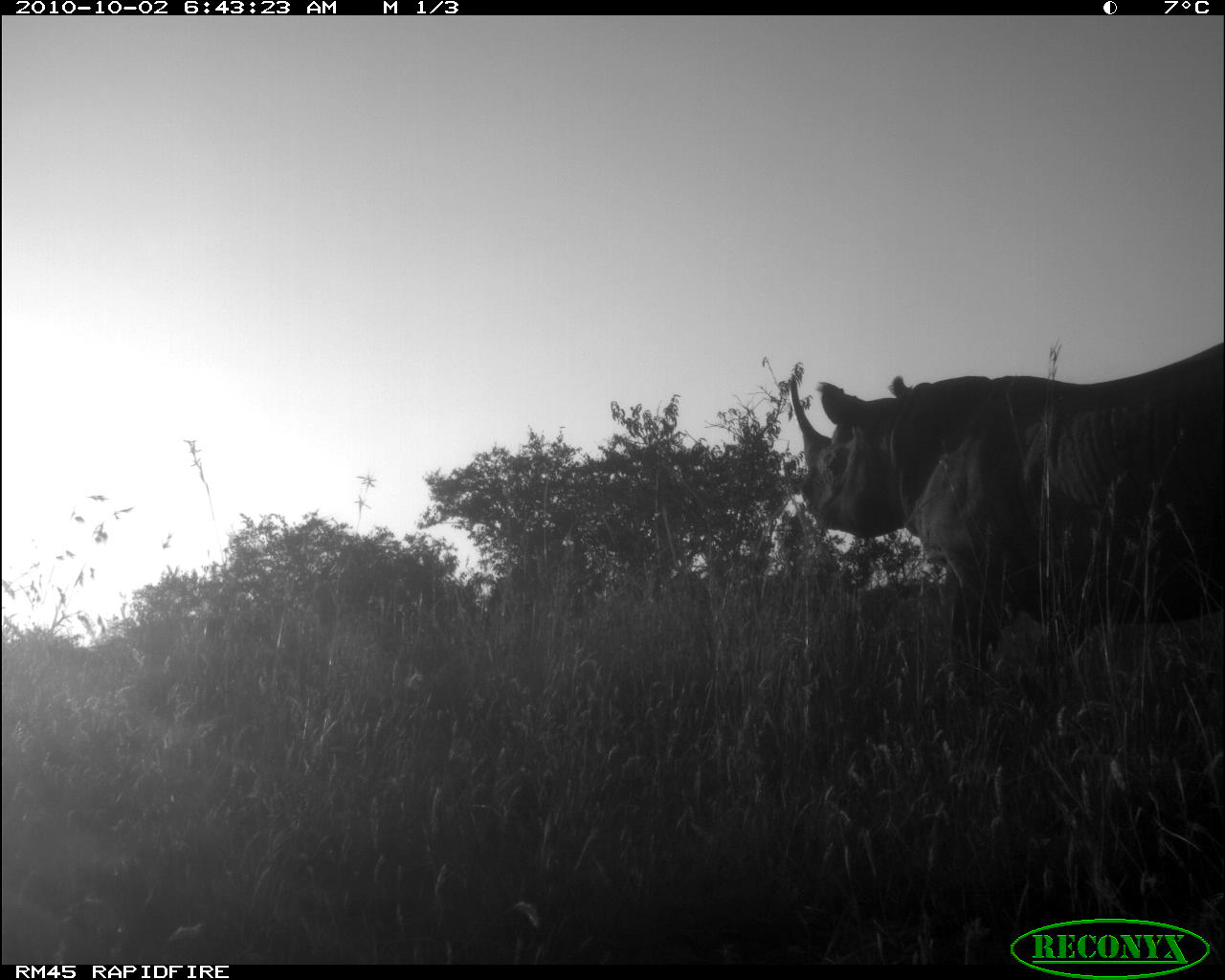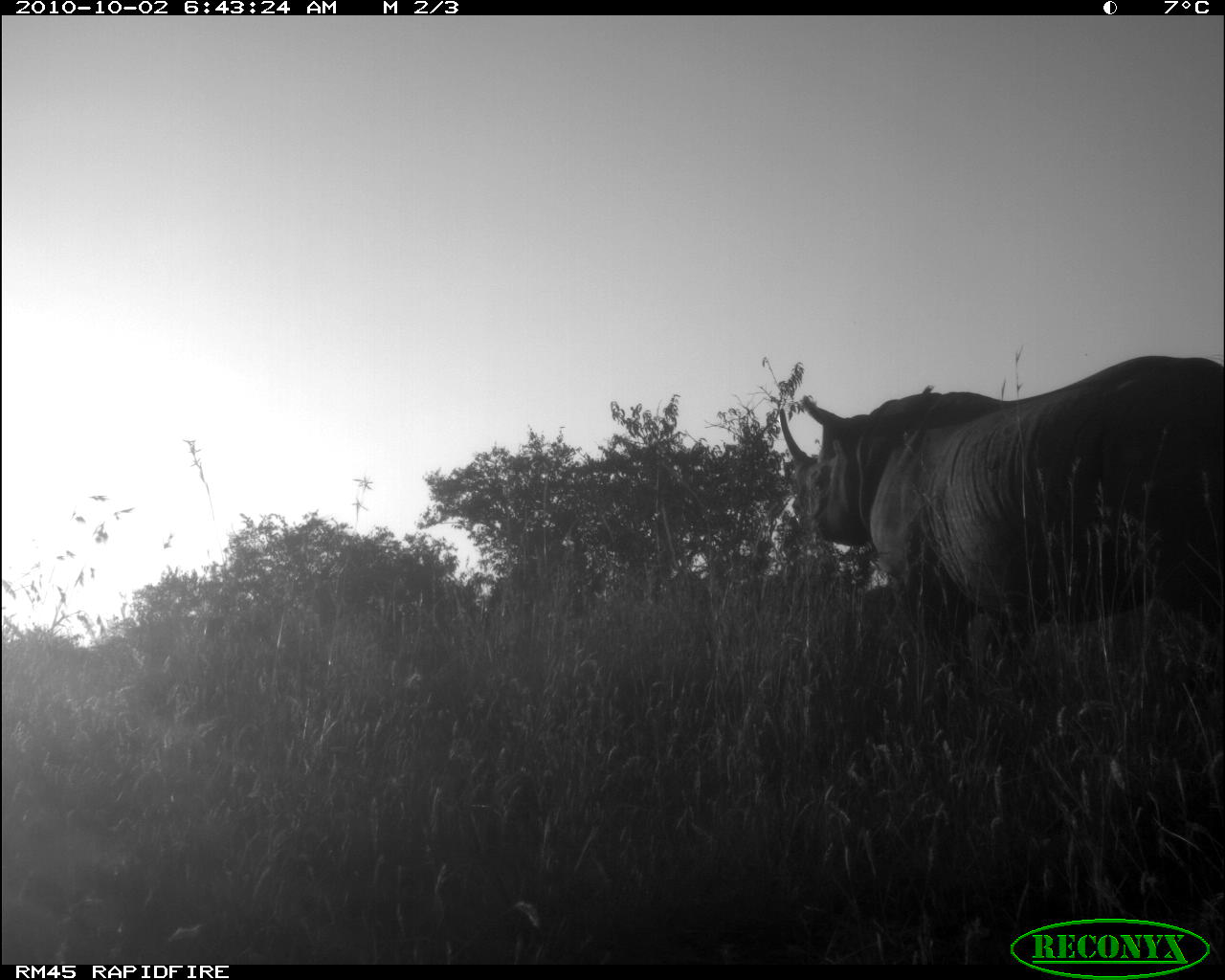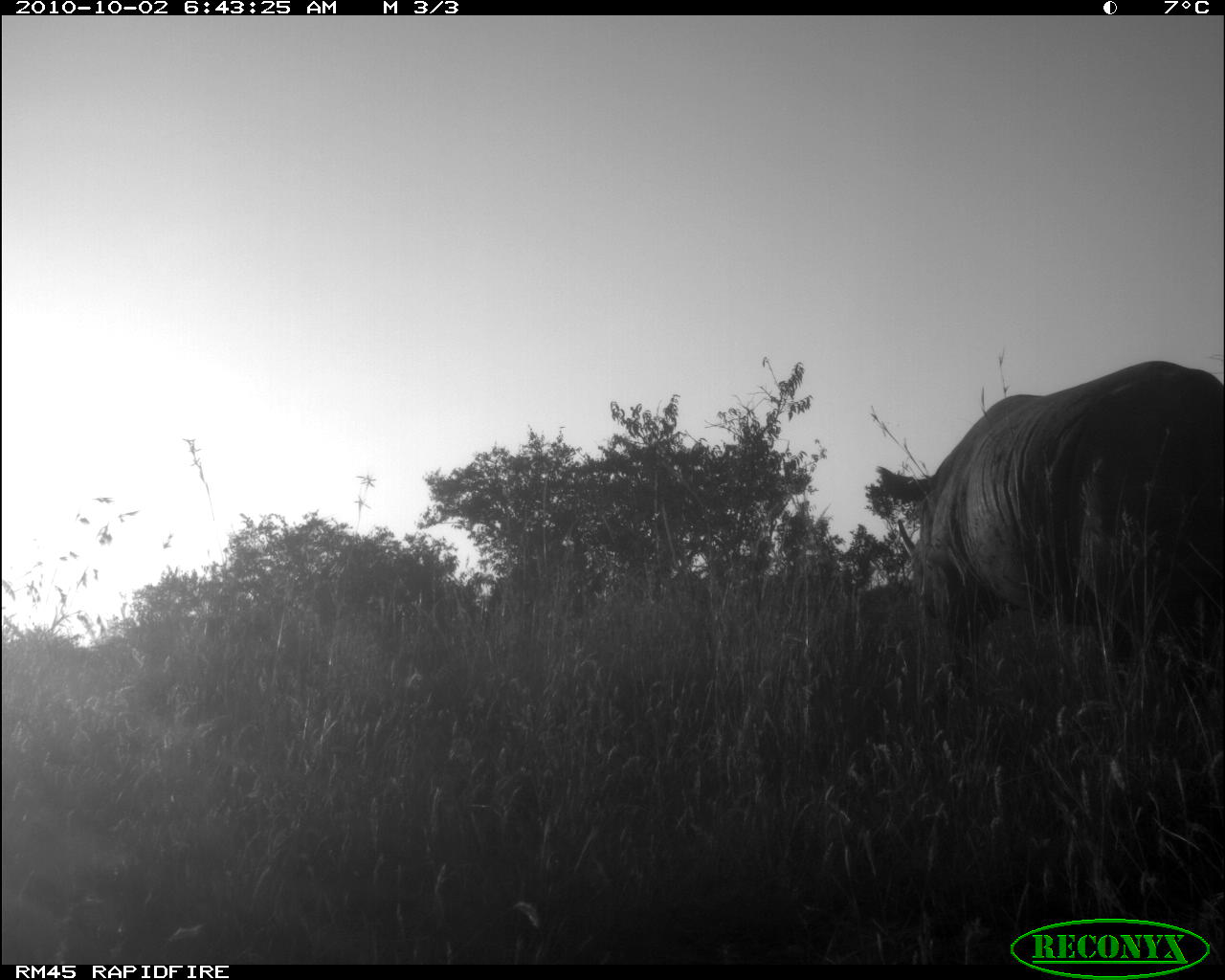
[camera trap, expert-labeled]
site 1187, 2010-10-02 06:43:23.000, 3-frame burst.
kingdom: Animalia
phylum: Chordata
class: Mammalia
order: Perissodactyla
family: Rhinocerotidae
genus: Diceros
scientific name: Diceros bicornis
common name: black rhinoceros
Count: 1.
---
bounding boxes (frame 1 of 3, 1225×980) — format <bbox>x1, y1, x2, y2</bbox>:
diceros bicornis: <bbox>788, 340, 1225, 695</bbox>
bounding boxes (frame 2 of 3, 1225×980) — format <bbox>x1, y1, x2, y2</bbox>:
diceros bicornis: <bbox>778, 354, 1225, 698</bbox>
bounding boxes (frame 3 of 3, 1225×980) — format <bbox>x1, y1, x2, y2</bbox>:
diceros bicornis: <bbox>897, 360, 1225, 675</bbox>